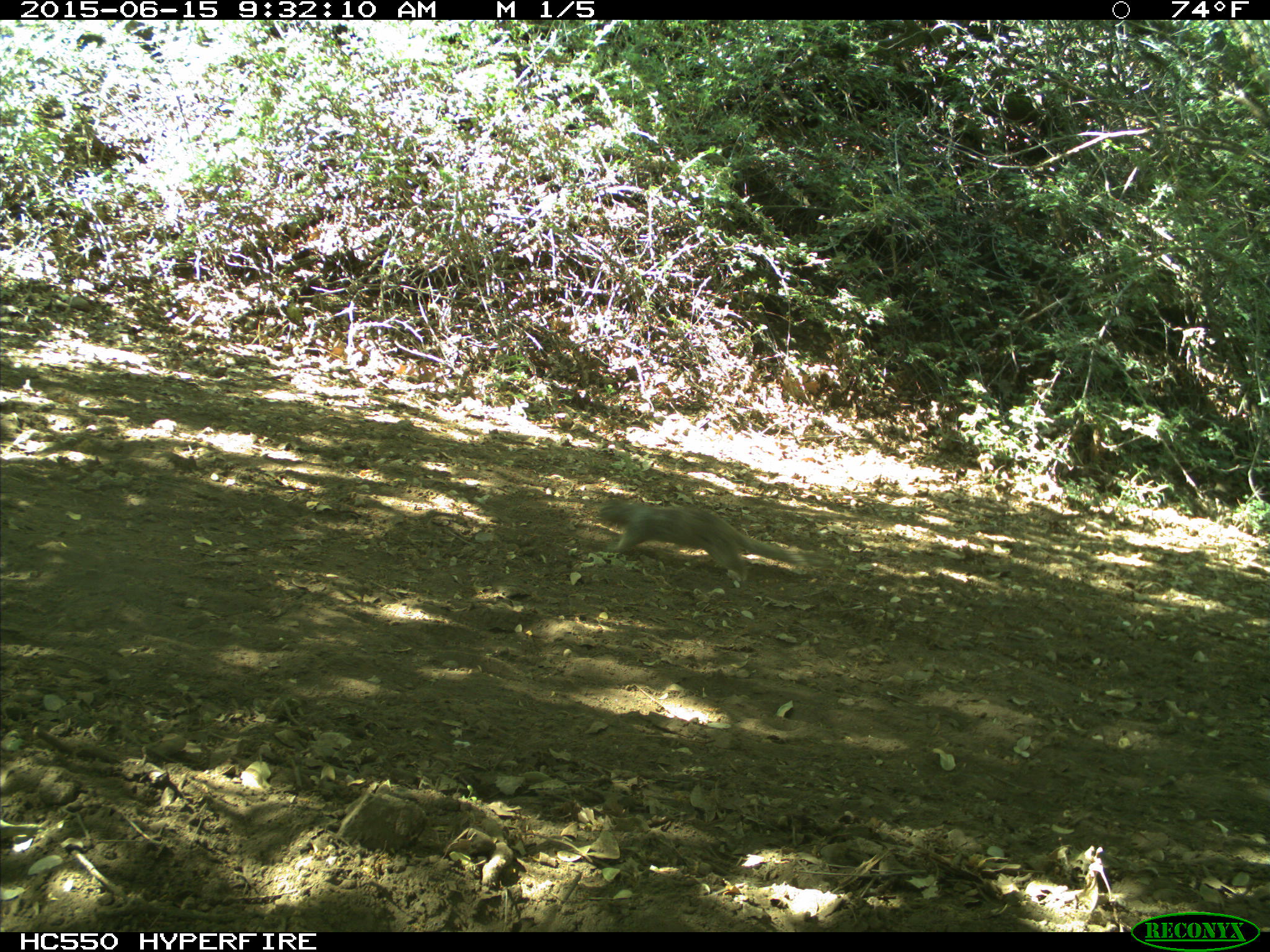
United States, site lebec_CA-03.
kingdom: Animalia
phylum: Chordata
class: Mammalia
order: Rodentia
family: Sciuridae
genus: Otospermophilus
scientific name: Otospermophilus beecheyi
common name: california ground squirrel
Otospermophilus beecheyi (california ground squirrel).